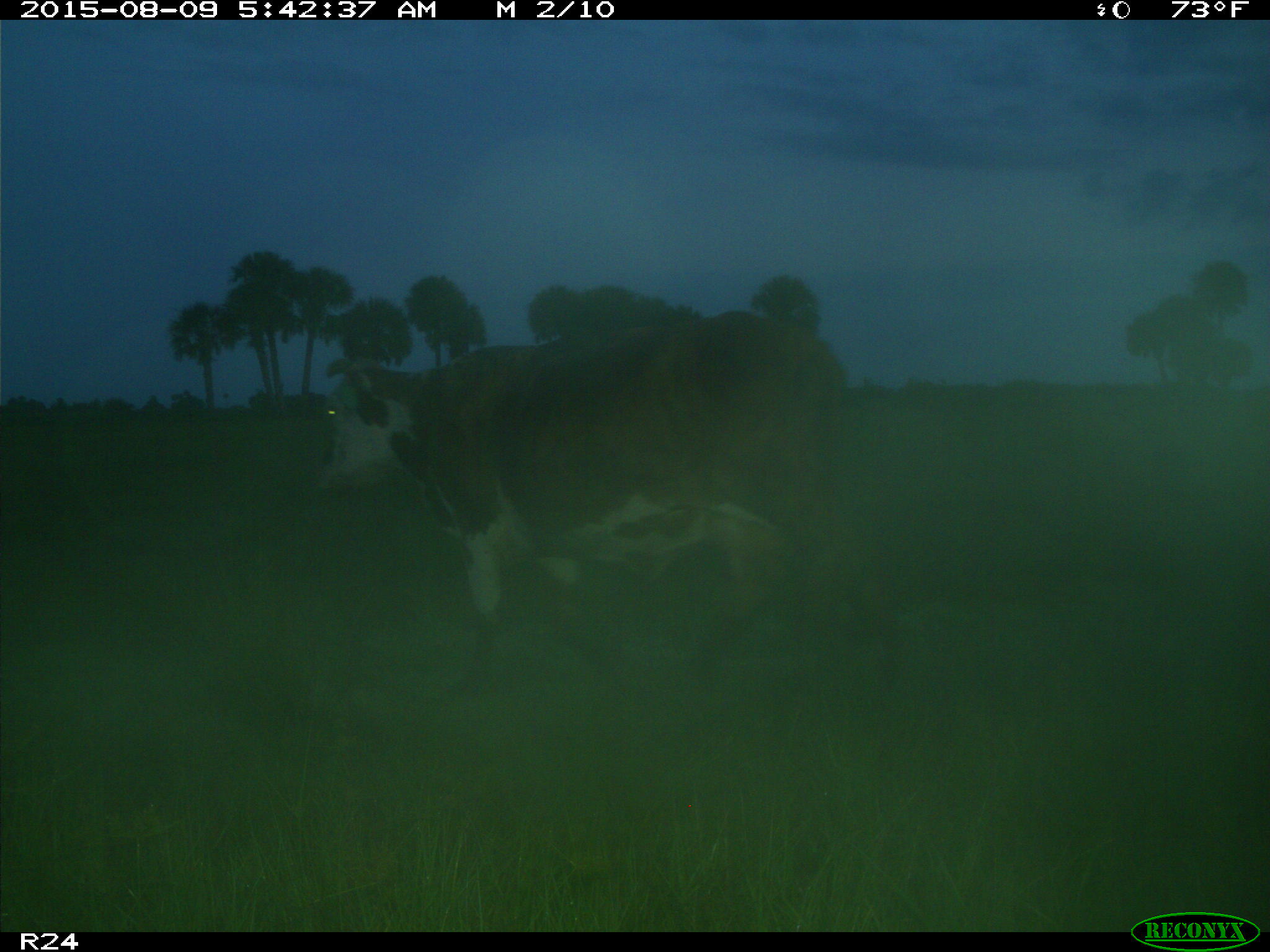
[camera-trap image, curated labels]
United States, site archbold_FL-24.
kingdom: Animalia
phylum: Chordata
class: Mammalia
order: Artiodactyla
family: Bovidae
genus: Bos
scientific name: Bos taurus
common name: domestic cow